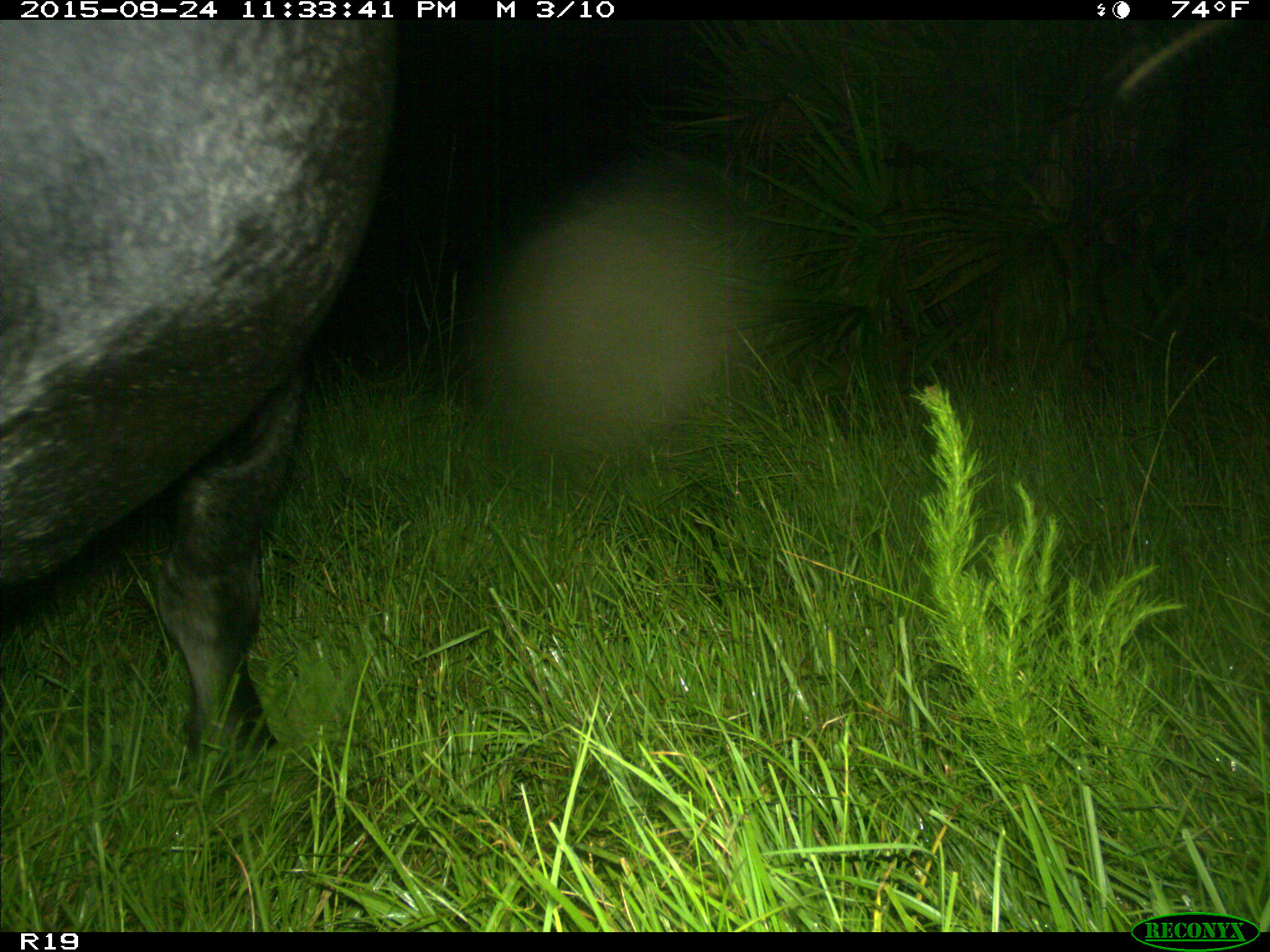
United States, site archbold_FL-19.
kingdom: Animalia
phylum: Chordata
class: Mammalia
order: Artiodactyla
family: Bovidae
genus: Bos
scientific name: Bos taurus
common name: domestic cow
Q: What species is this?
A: Bos taurus (domestic cow).